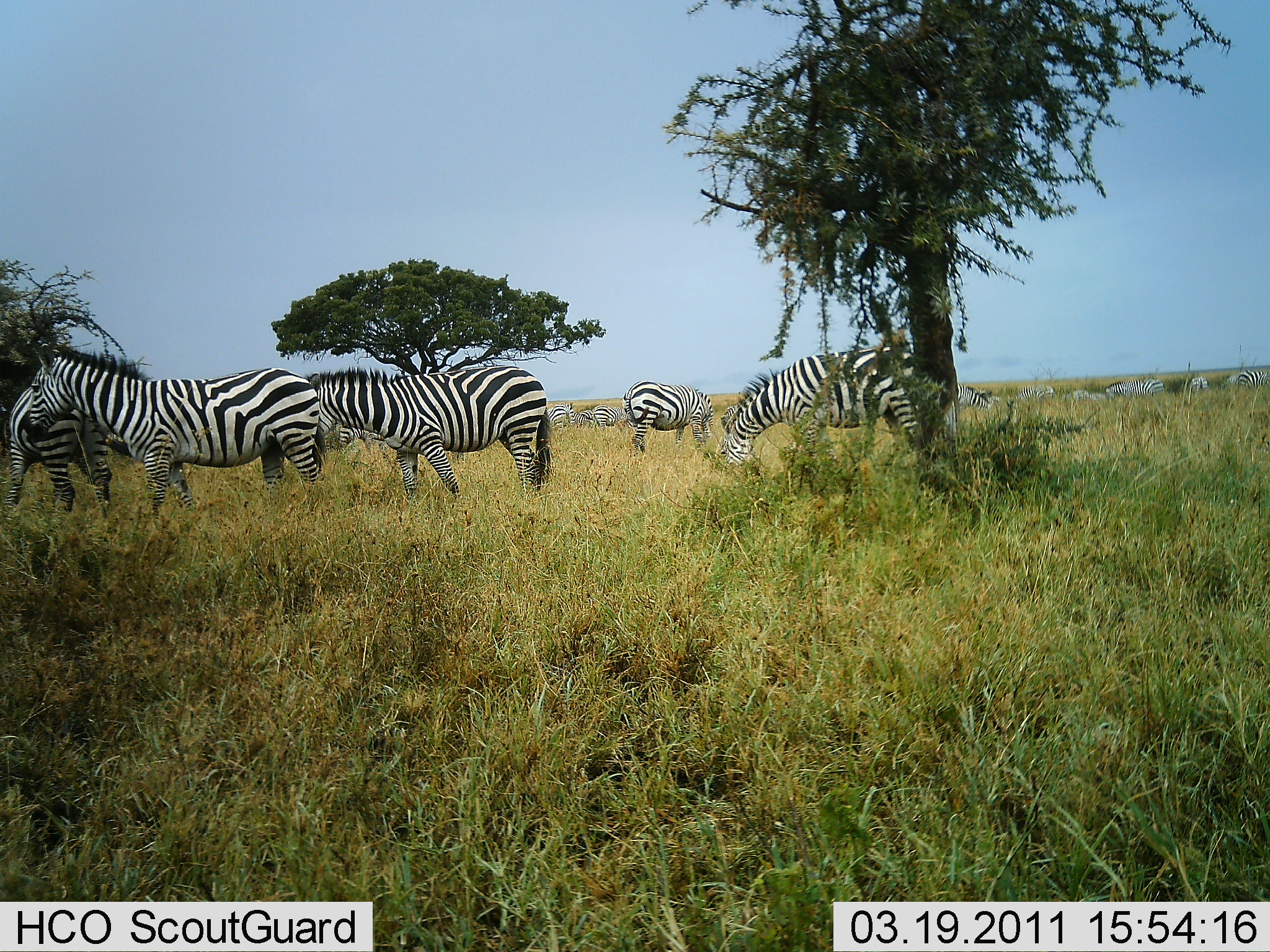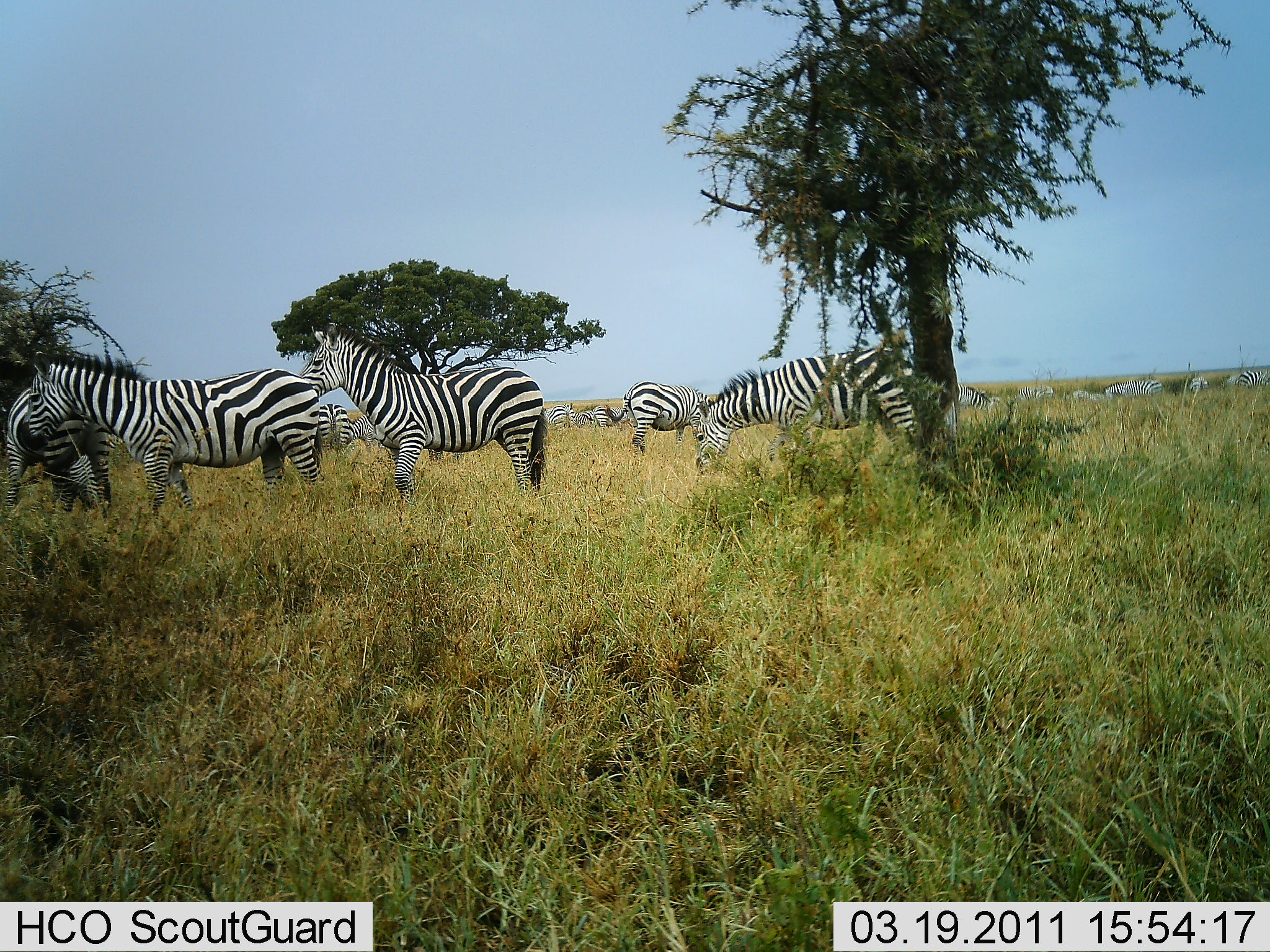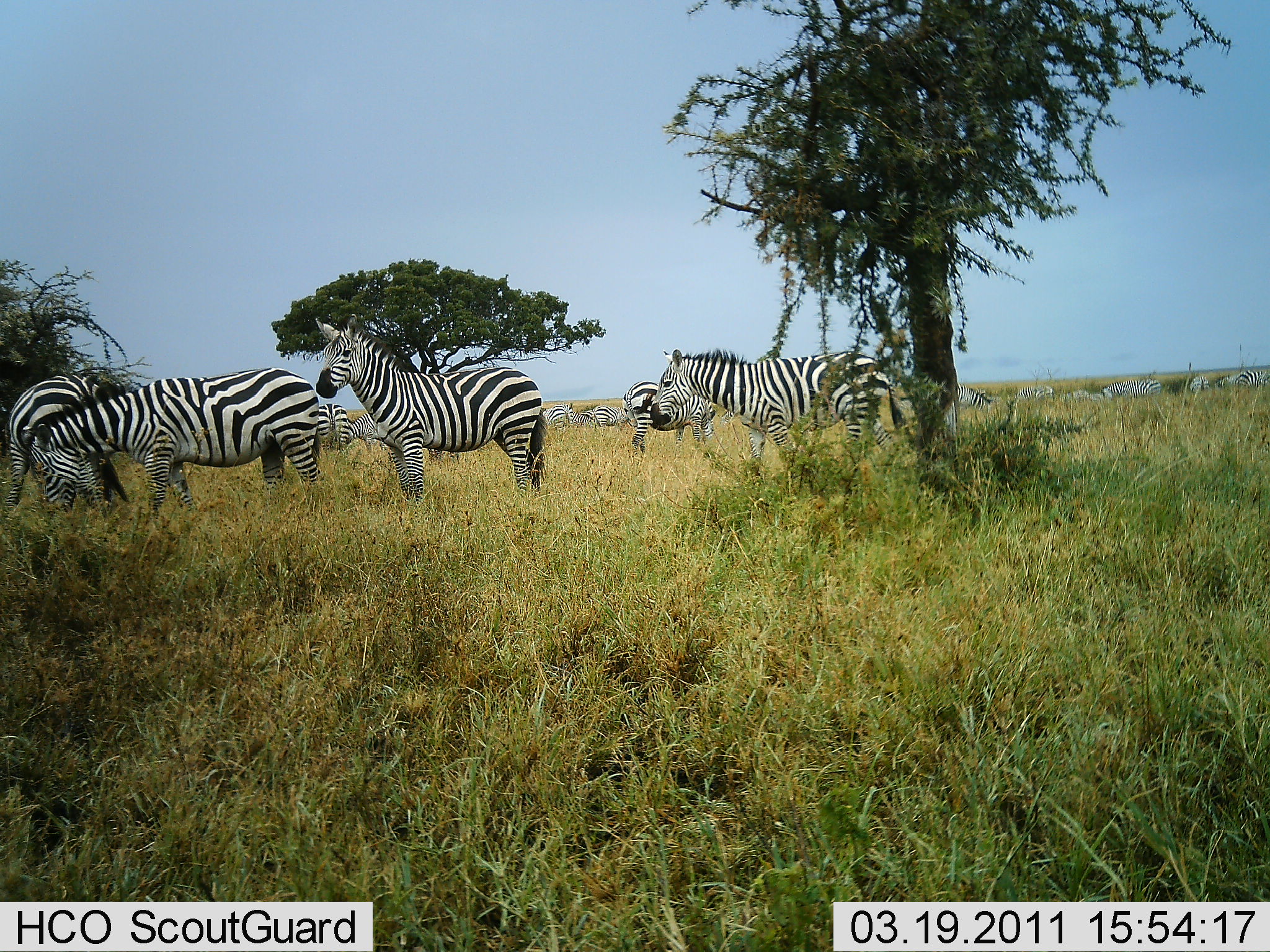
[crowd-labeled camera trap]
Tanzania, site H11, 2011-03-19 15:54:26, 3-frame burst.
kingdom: Animalia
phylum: Chordata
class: Mammalia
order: Perissodactyla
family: Equidae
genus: Equus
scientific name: Equus quagga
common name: plains zebra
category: zebra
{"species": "zebra (plains zebra) (Equus quagga)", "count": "11-50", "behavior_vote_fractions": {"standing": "73%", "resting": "0%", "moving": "20%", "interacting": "20%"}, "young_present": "0%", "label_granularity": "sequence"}